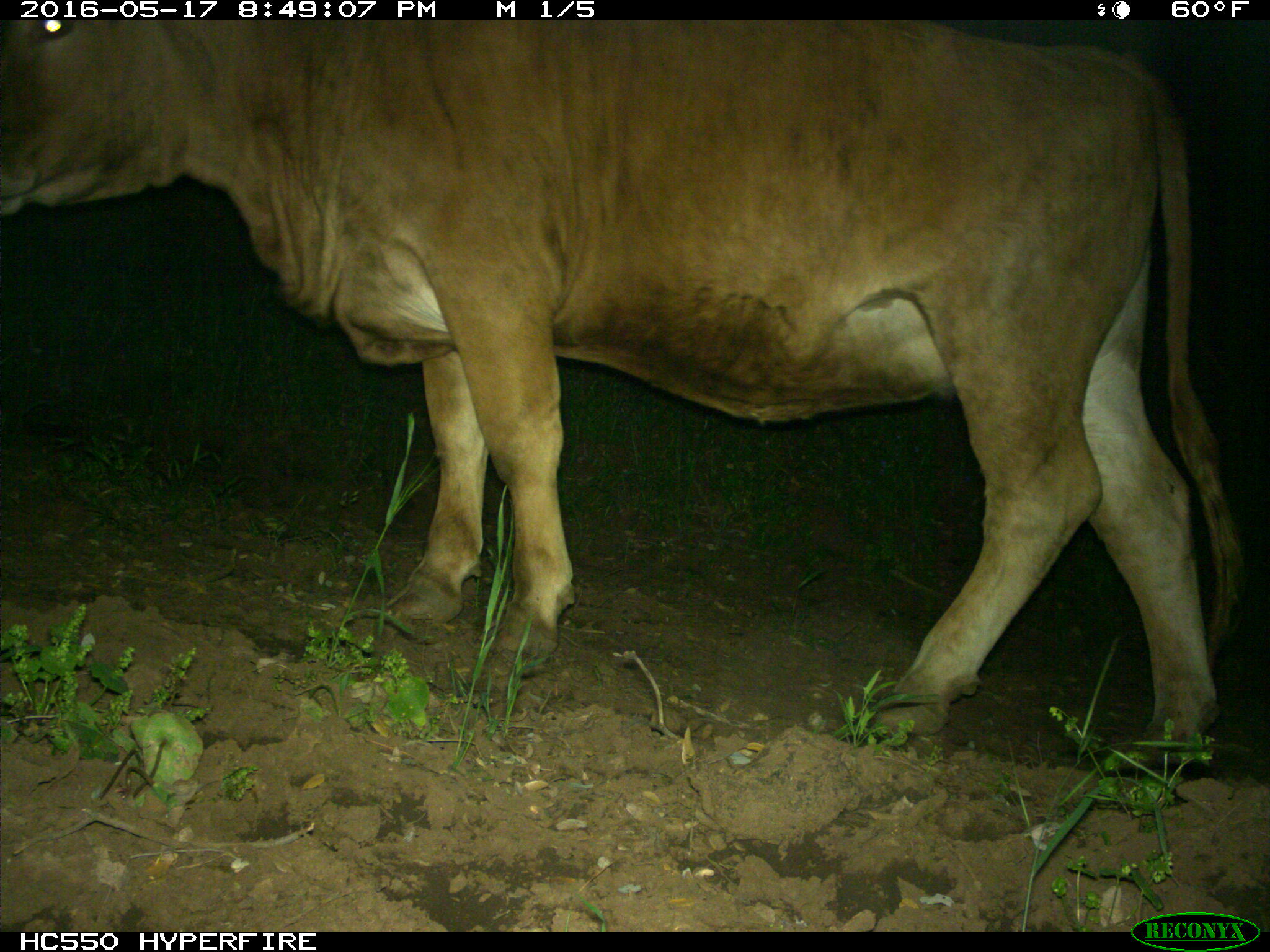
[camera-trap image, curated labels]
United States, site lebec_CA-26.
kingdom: Animalia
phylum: Chordata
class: Mammalia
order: Artiodactyla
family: Bovidae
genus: Bos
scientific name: Bos taurus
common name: domestic cow